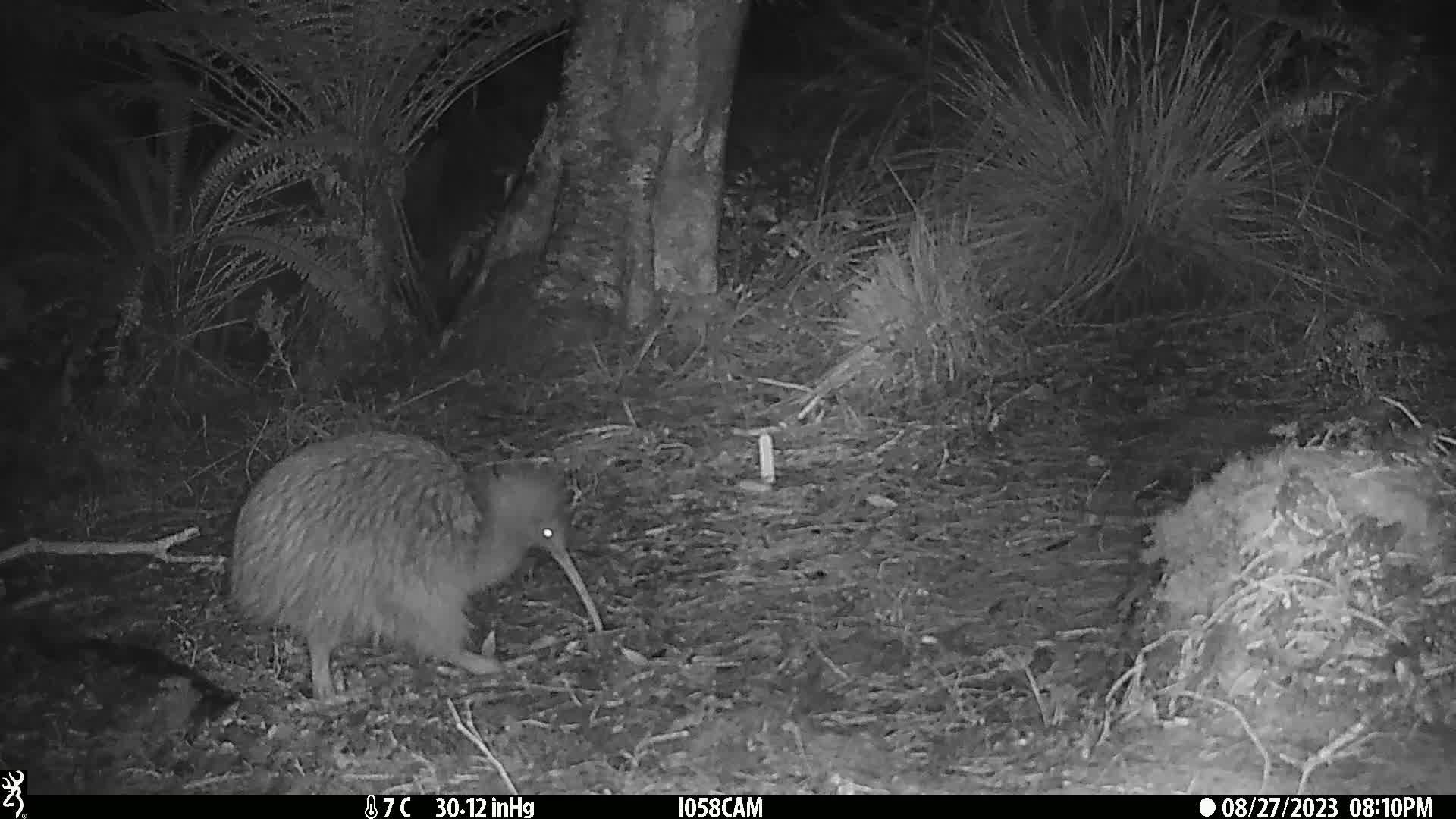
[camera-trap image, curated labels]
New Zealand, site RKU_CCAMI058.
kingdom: Animalia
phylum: Chordata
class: Aves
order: Apterygiformes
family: Apterygidae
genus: Apteryx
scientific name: Apteryx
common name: kiwi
Kiwi (Apteryx).